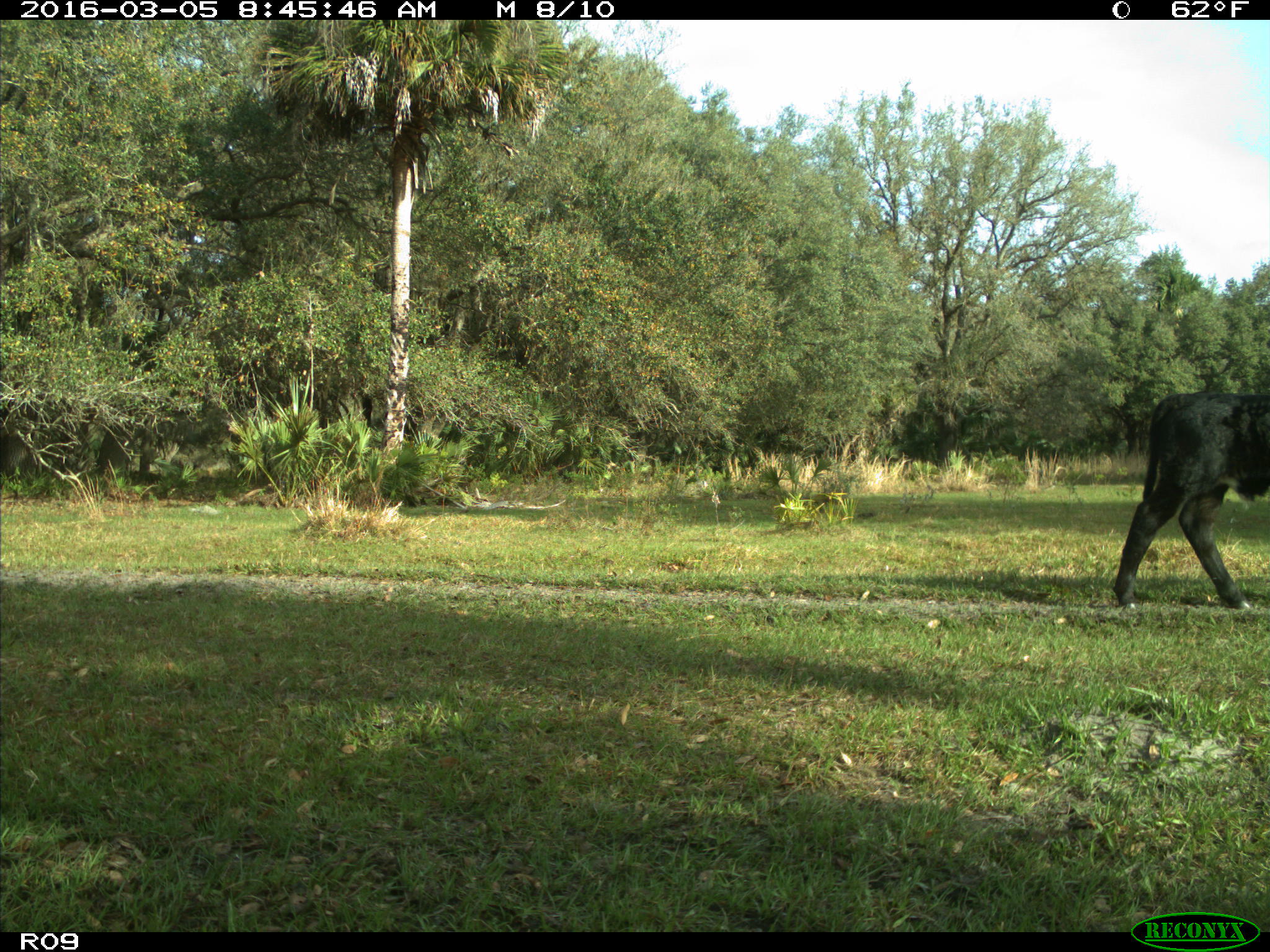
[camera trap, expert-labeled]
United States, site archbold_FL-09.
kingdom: Animalia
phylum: Chordata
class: Mammalia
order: Artiodactyla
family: Bovidae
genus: Bos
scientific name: Bos taurus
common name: domestic cow